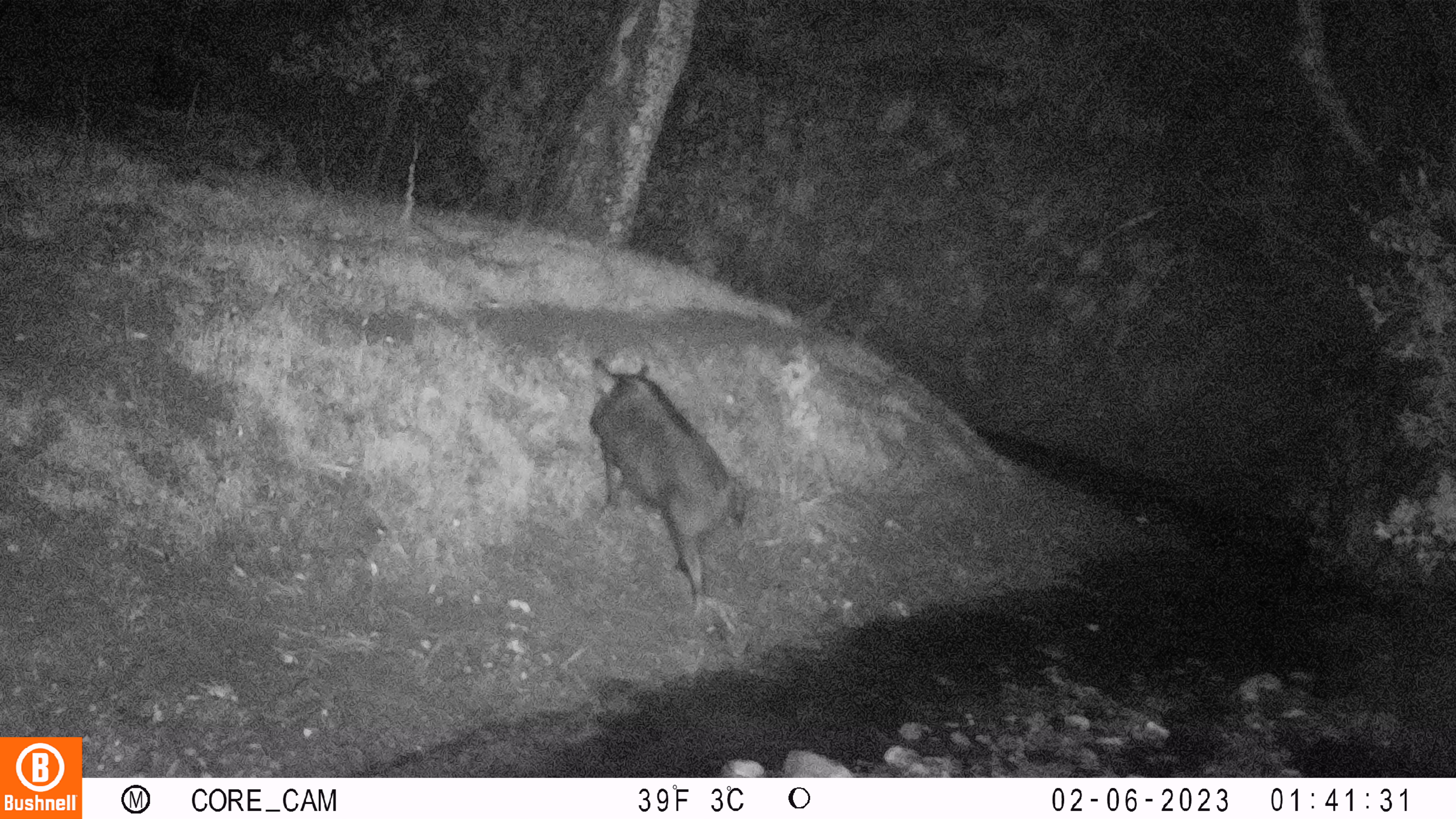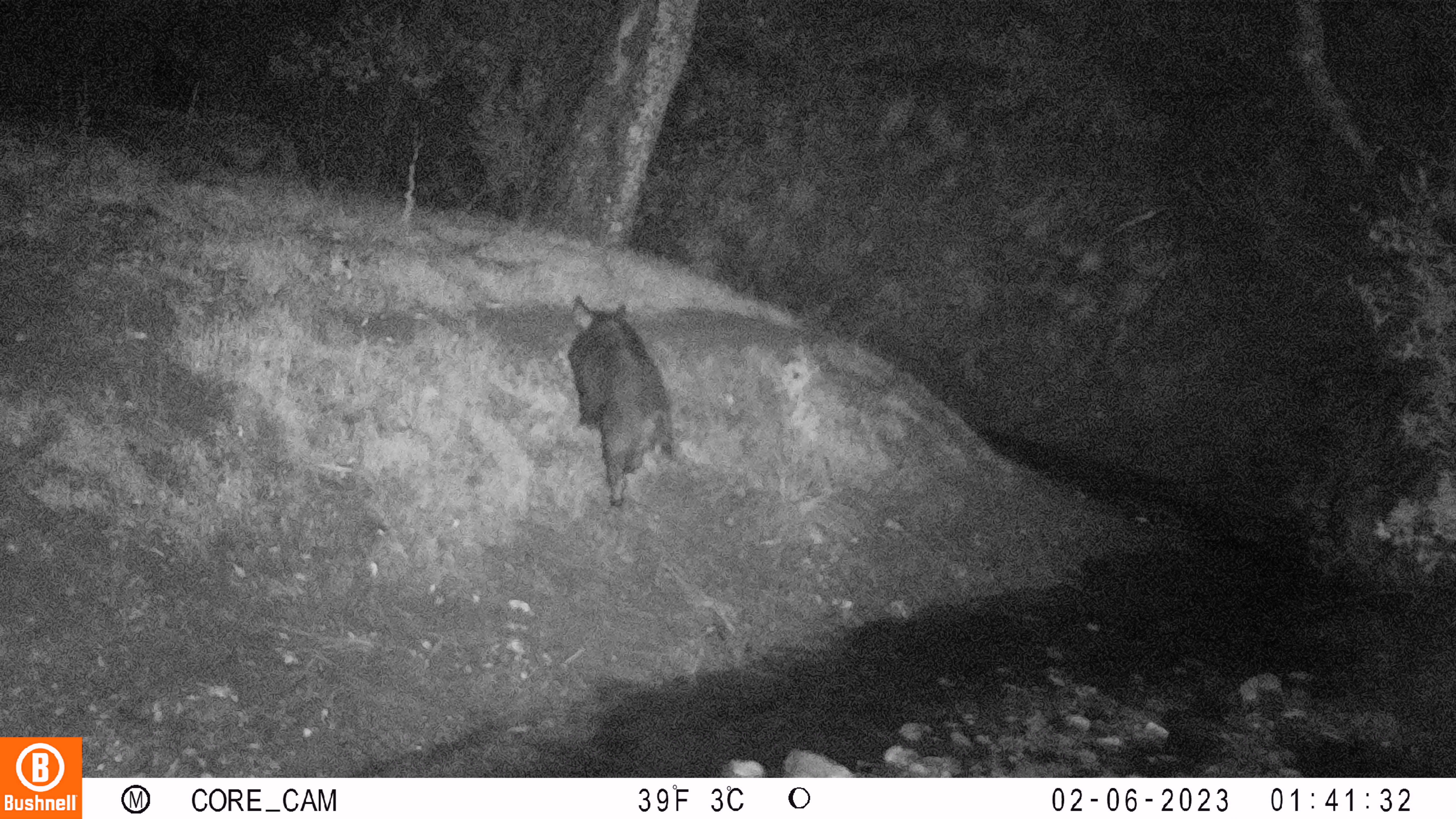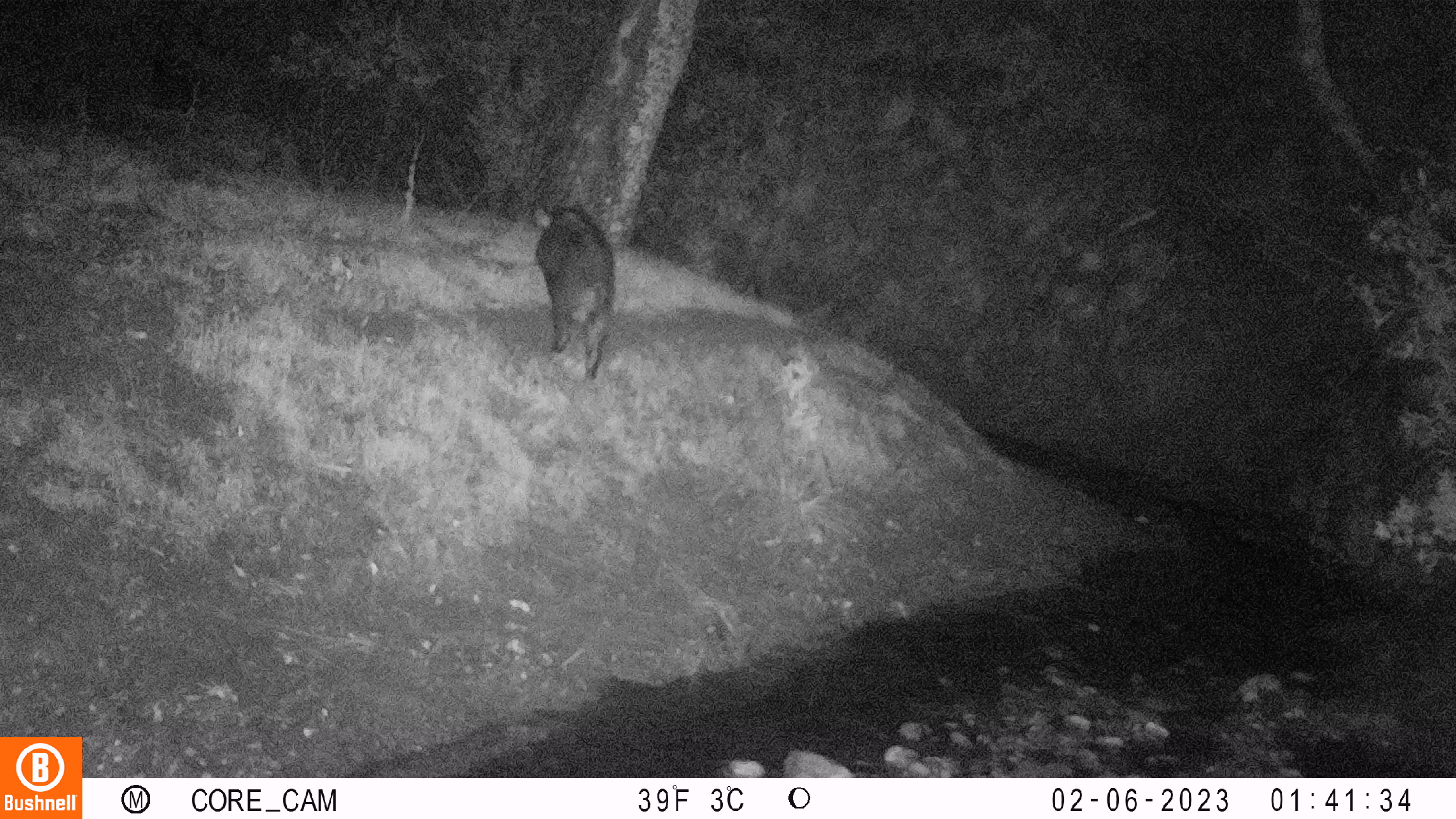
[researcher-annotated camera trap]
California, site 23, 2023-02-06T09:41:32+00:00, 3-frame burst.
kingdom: Animalia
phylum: Chordata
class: Mammalia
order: Artiodactyla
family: Suidae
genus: Sus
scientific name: Sus scrofa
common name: wild boar